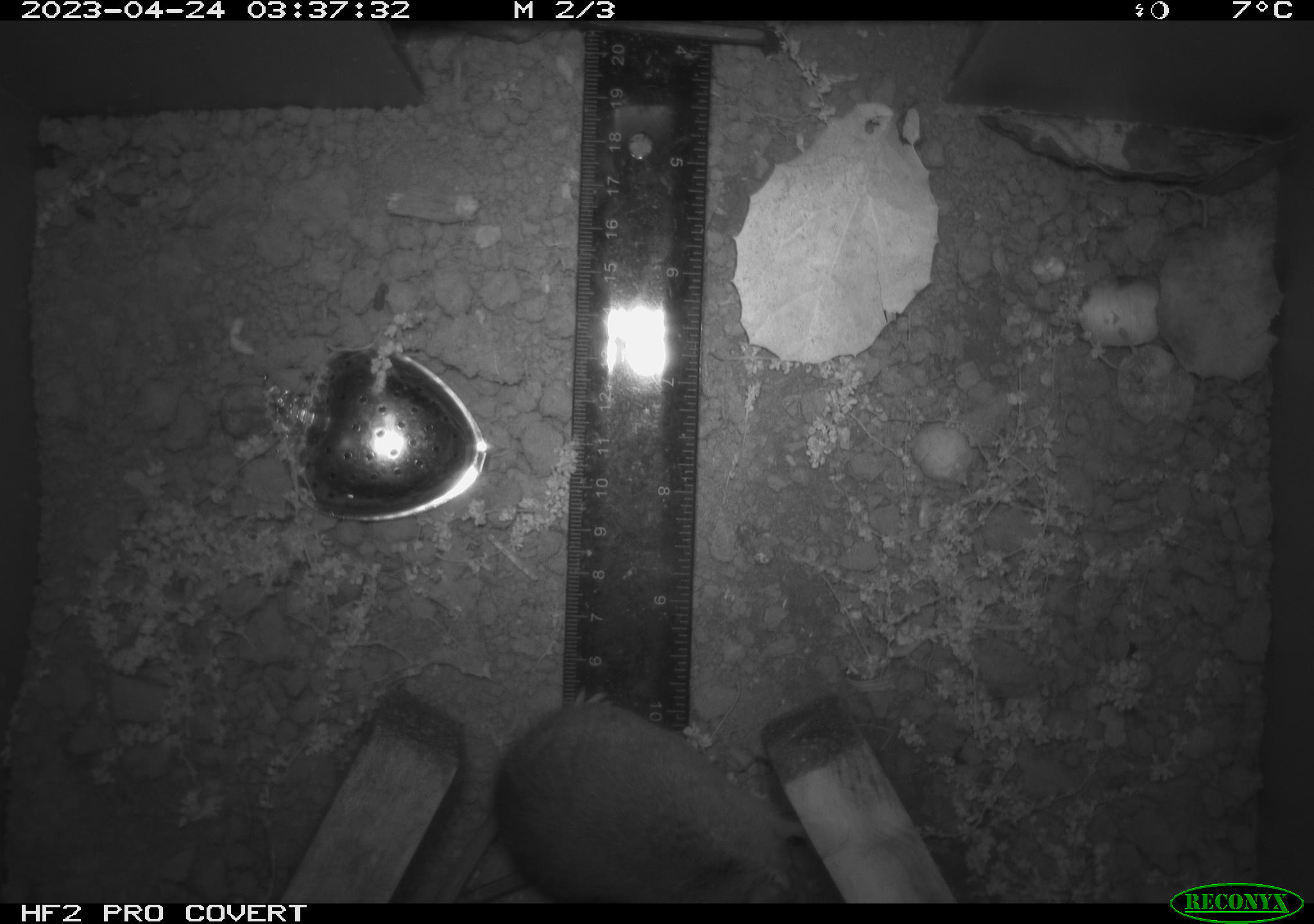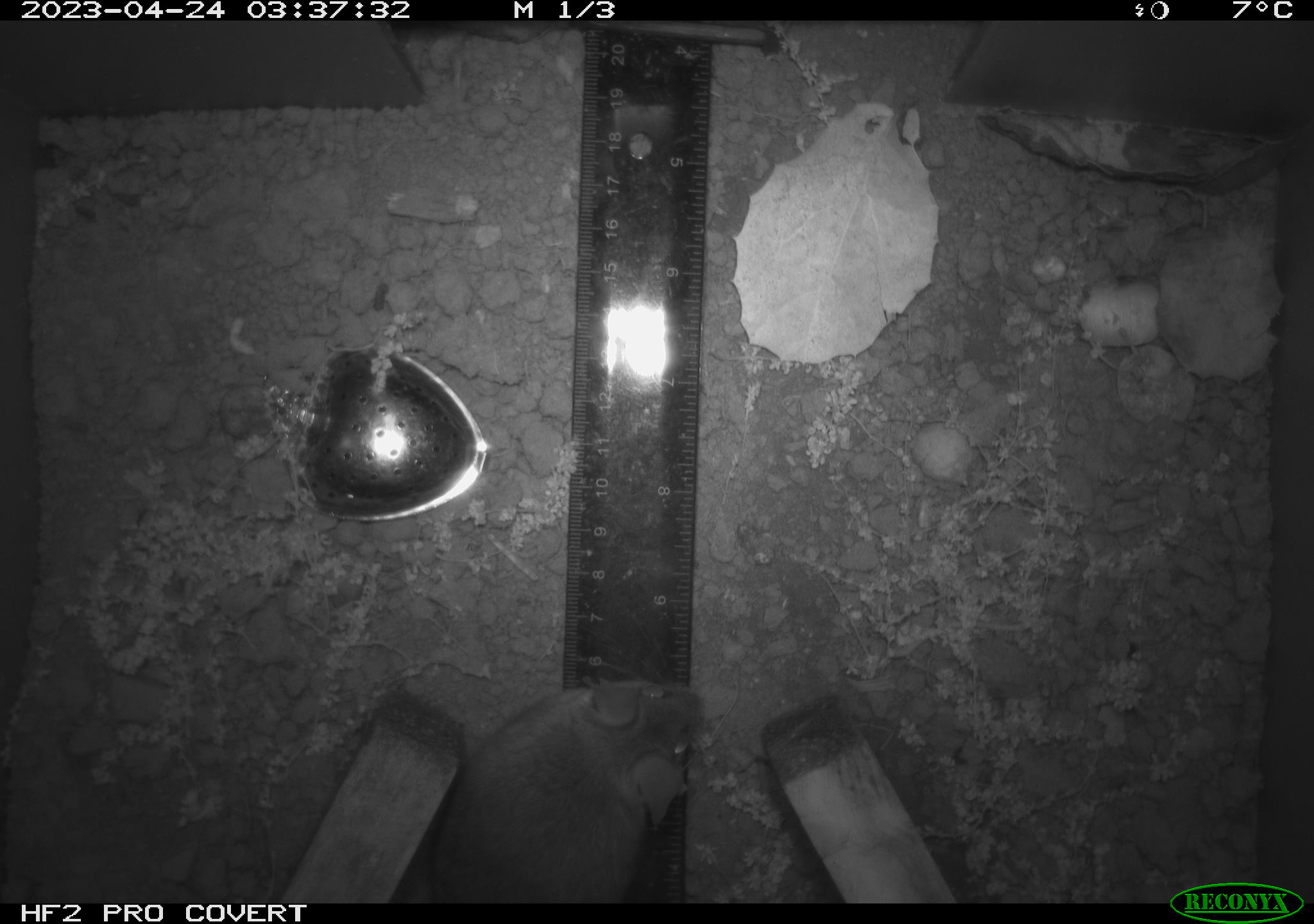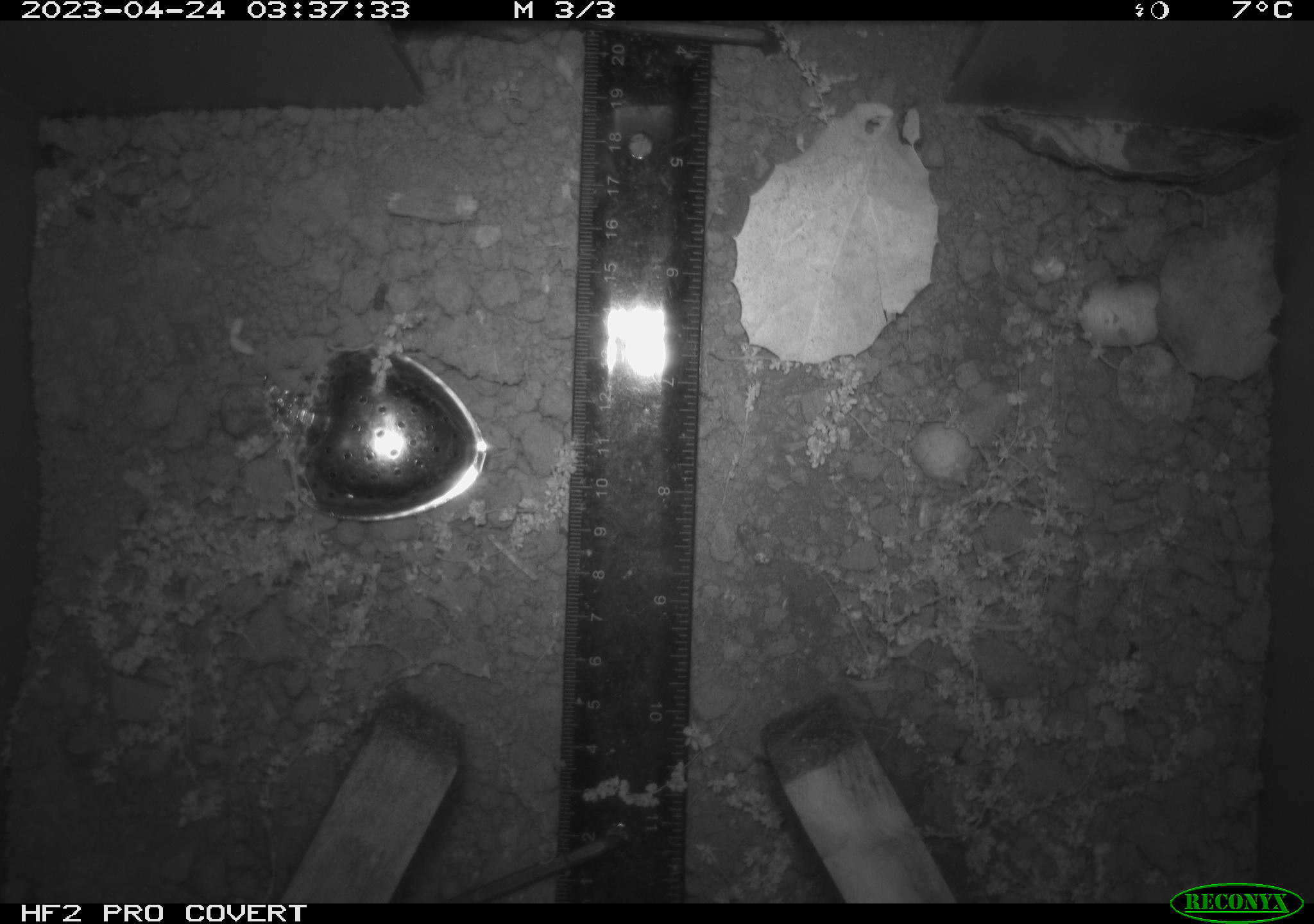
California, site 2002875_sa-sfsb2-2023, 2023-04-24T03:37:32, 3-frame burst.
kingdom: Animalia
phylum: Chordata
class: Mammalia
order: Rodentia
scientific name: Rodentia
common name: mouse species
Mouse species (Rodentia).